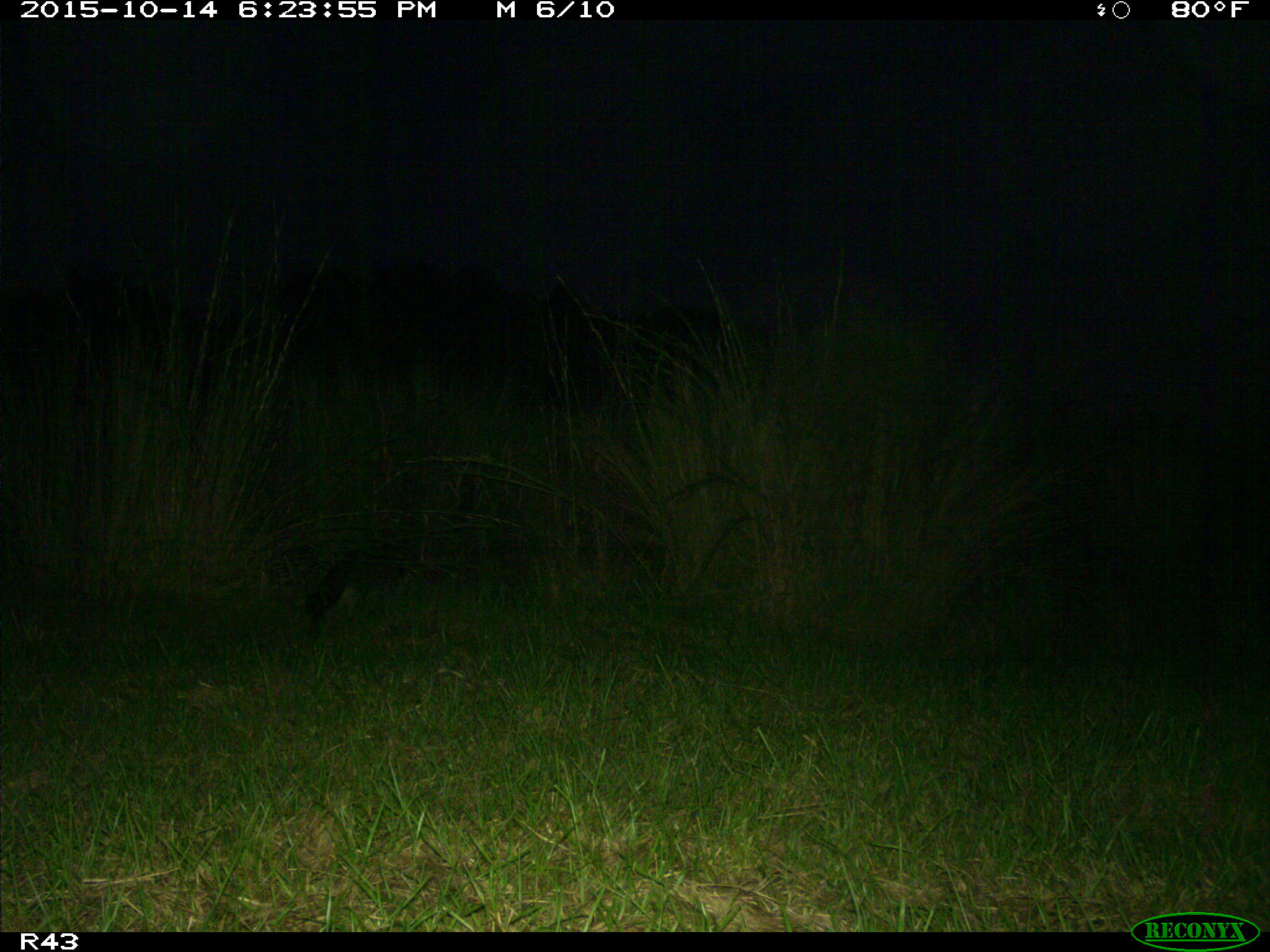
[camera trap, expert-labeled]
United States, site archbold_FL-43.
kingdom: Animalia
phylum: Chordata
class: Mammalia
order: Carnivora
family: Procyonidae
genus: Procyon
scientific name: Procyon lotor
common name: common raccoon